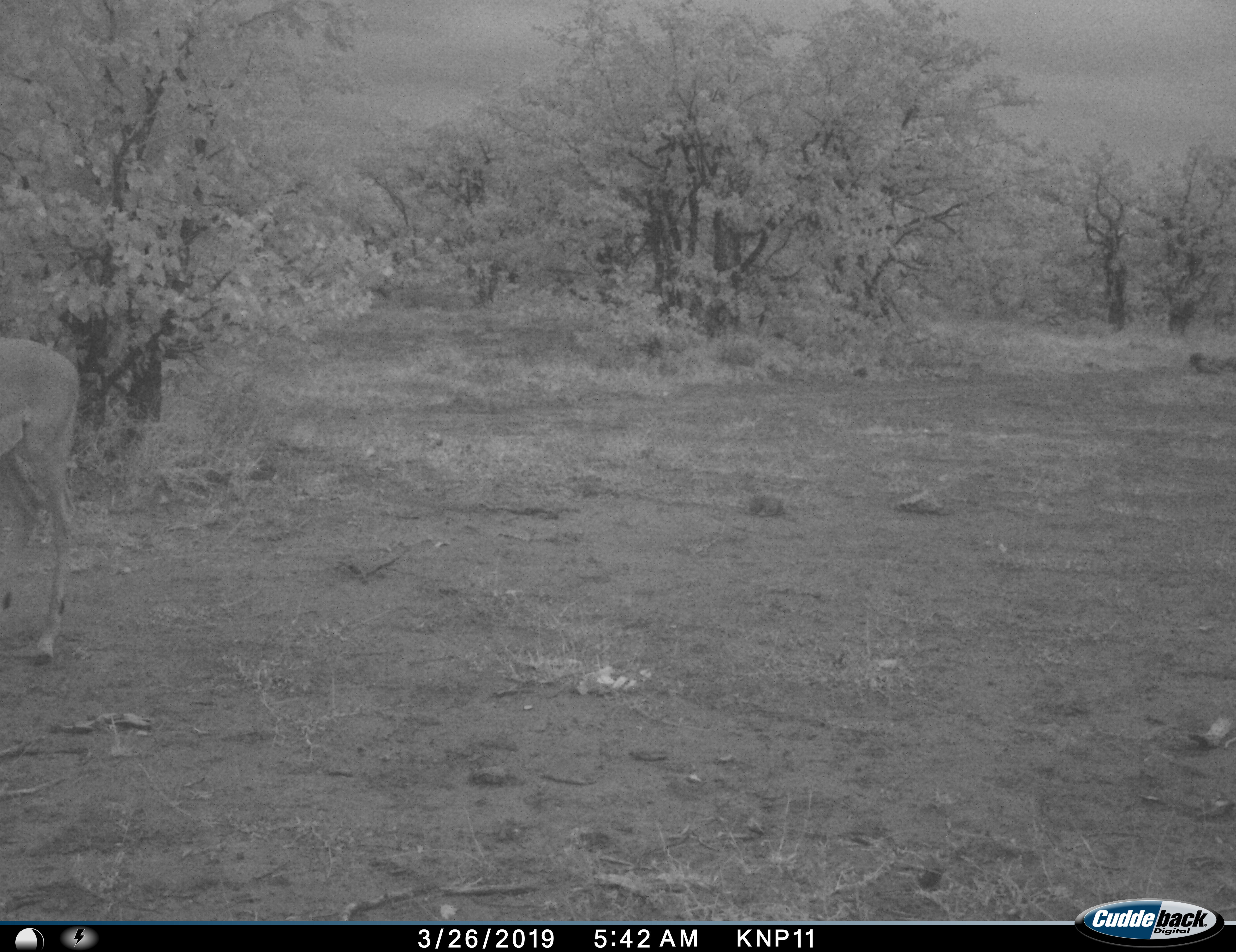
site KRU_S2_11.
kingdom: Animalia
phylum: Chordata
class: Mammalia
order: Artiodactyla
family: Bovidae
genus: Aepyceros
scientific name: Aepyceros melampus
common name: impala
Impala (Aepyceros melampus), count 1. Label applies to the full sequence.